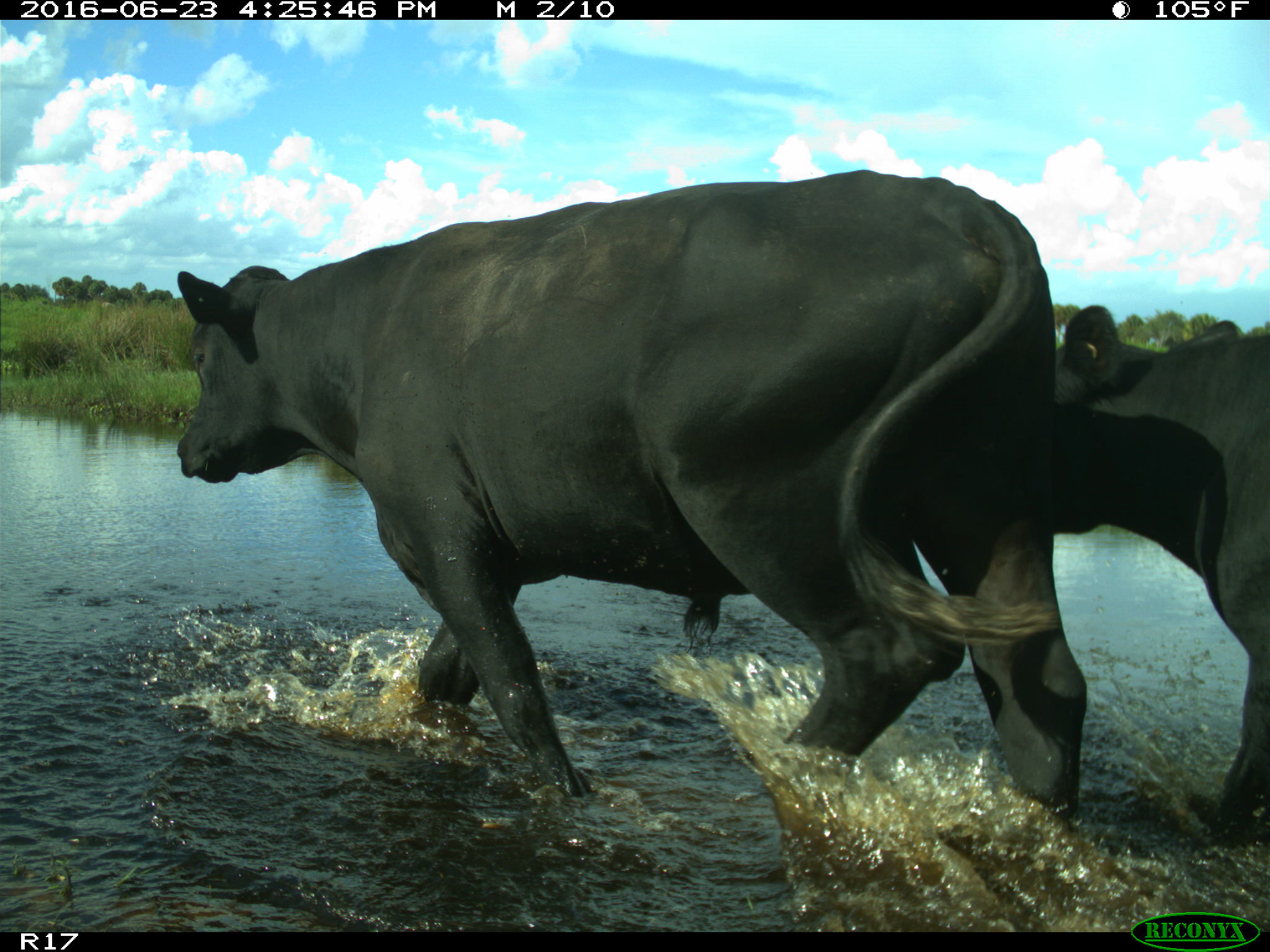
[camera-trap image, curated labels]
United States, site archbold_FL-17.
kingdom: Animalia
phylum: Chordata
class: Mammalia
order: Artiodactyla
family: Bovidae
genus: Bos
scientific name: Bos taurus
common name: domestic cow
Bos taurus (domestic cow).